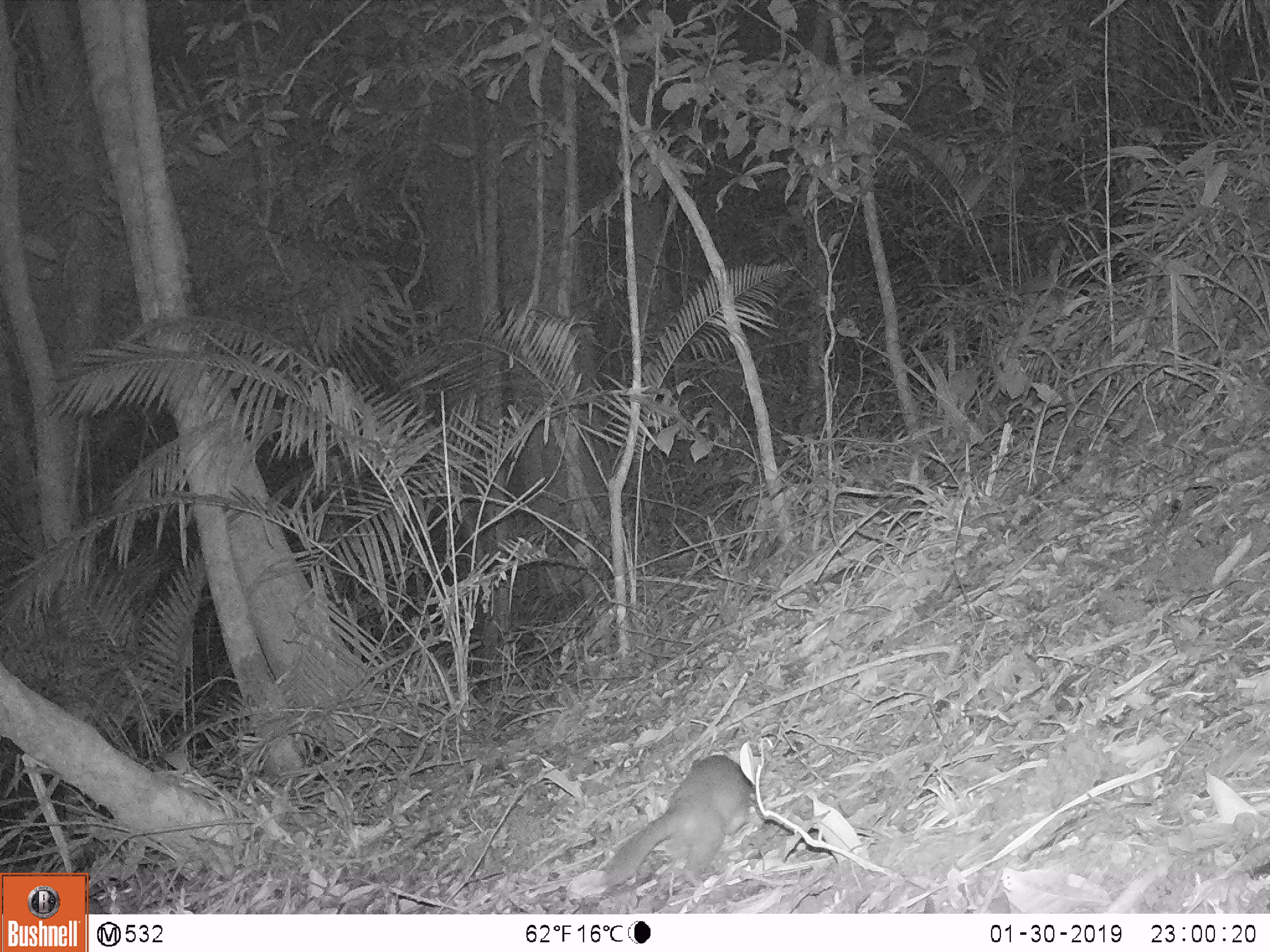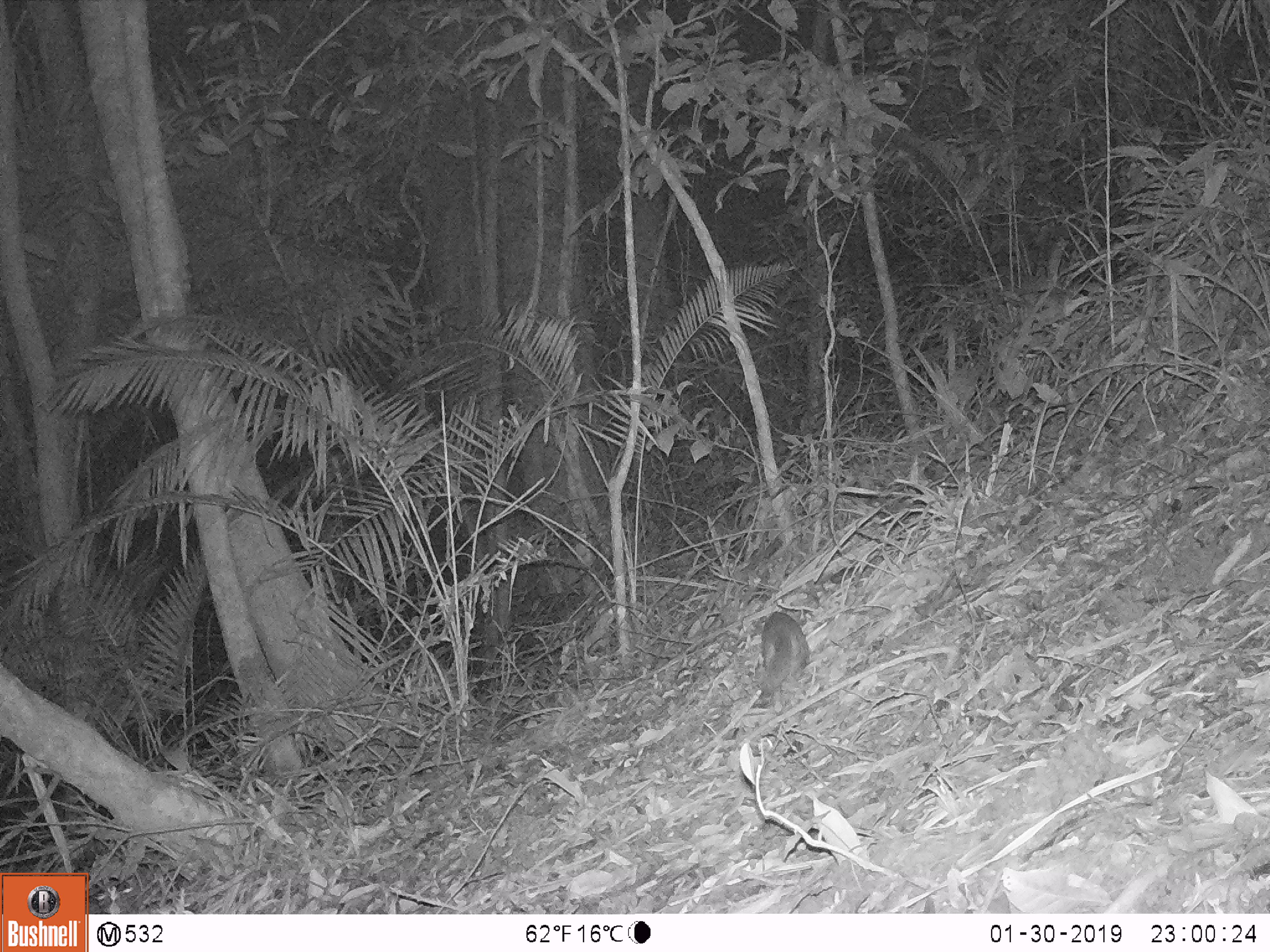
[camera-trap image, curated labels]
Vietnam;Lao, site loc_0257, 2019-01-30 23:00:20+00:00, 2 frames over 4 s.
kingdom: Animalia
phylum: Chordata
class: Mammalia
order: Carnivora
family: Mustelidae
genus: Melogale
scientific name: Melogale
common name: ferret badger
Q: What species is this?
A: Ferret badger (Melogale).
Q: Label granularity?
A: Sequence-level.